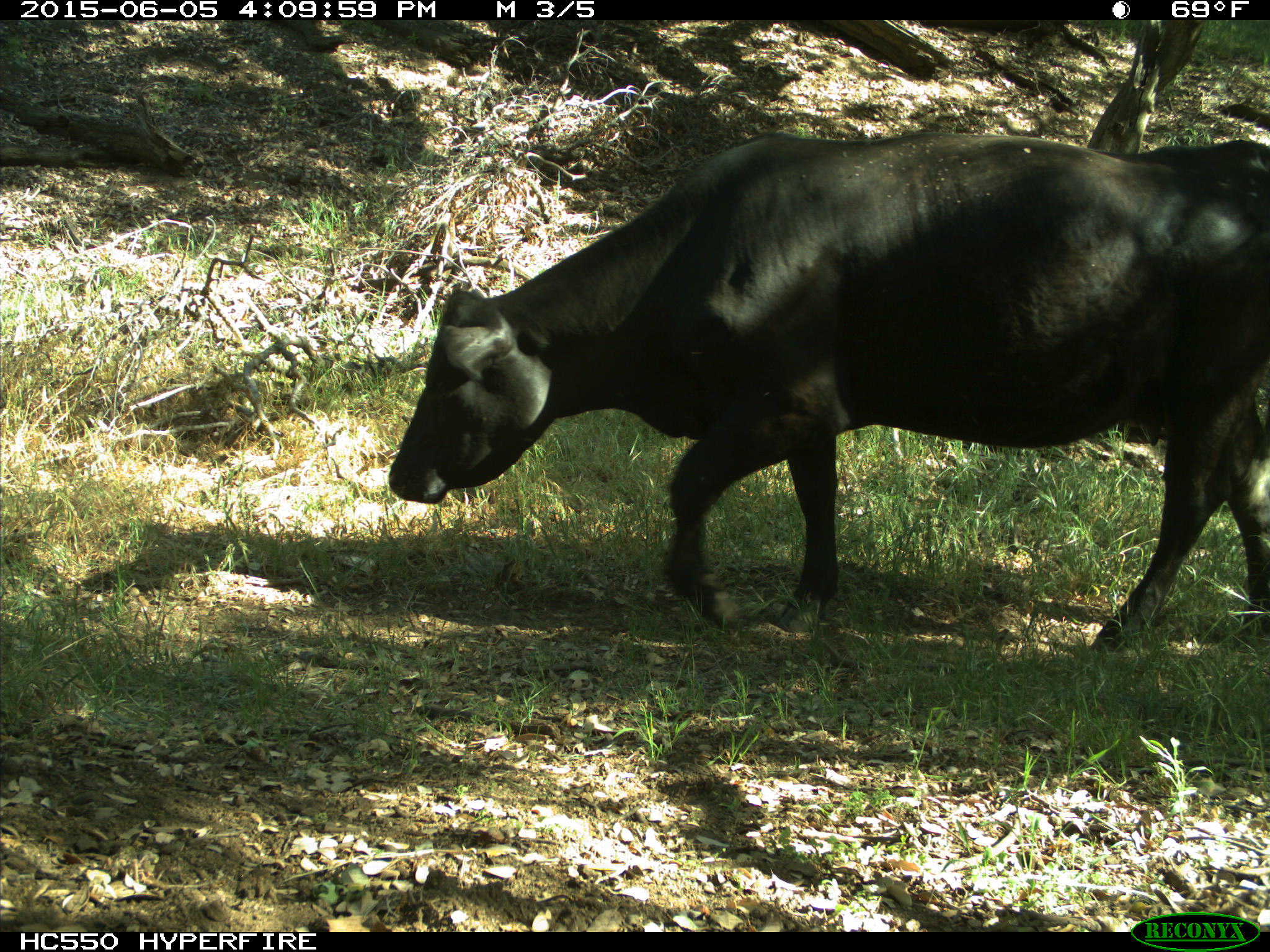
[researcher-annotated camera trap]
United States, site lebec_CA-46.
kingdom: Animalia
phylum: Chordata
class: Mammalia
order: Artiodactyla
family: Bovidae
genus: Bos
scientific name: Bos taurus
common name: domestic cow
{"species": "Bos taurus (domestic cow)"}